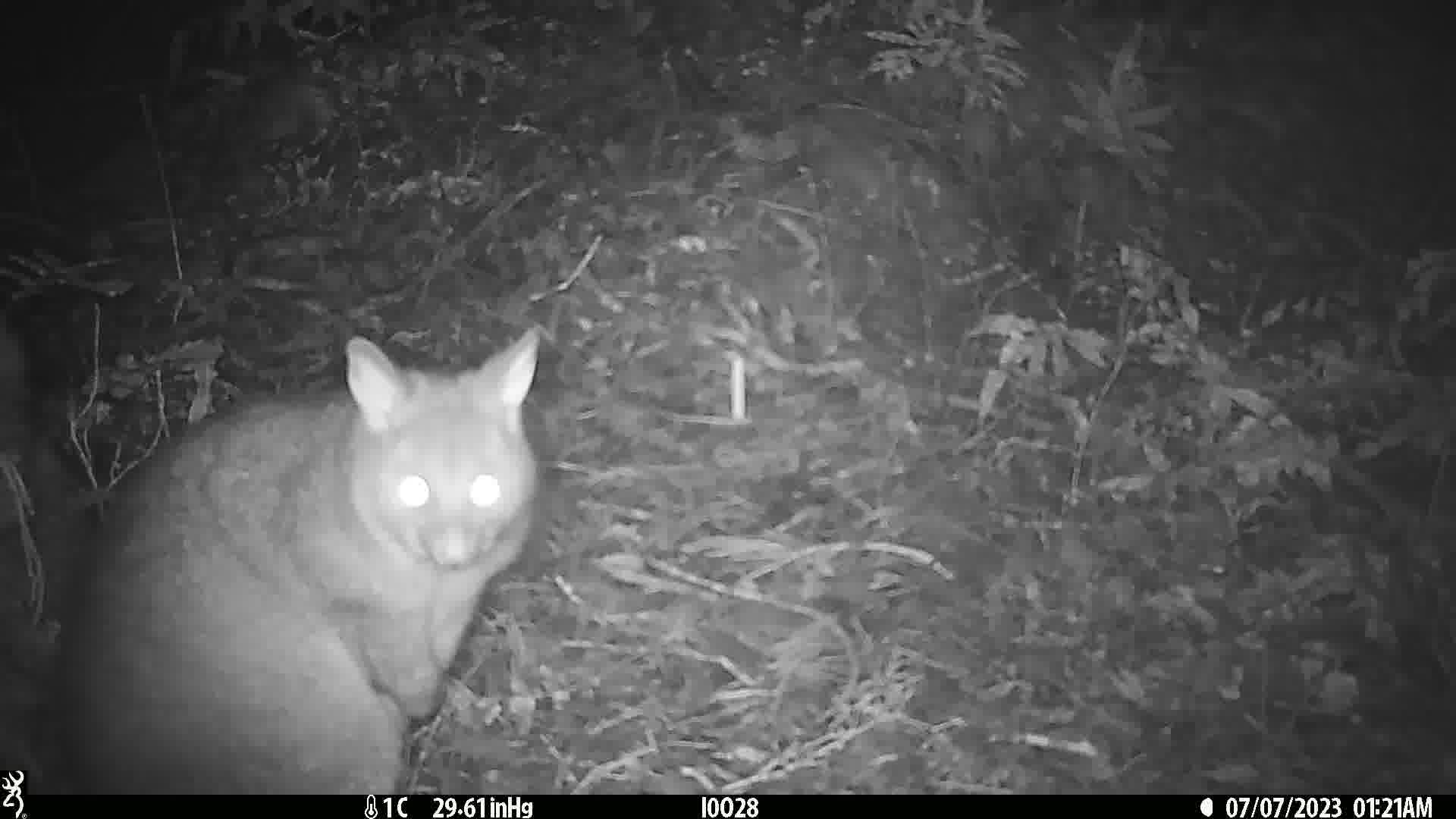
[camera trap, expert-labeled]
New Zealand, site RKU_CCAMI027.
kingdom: Animalia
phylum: Chordata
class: Mammalia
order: Diprotodontia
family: Phalangeridae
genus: Trichosurus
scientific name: Trichosurus vulpecula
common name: common brushtail possum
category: possum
Possum (common brushtail possum) (Trichosurus vulpecula).